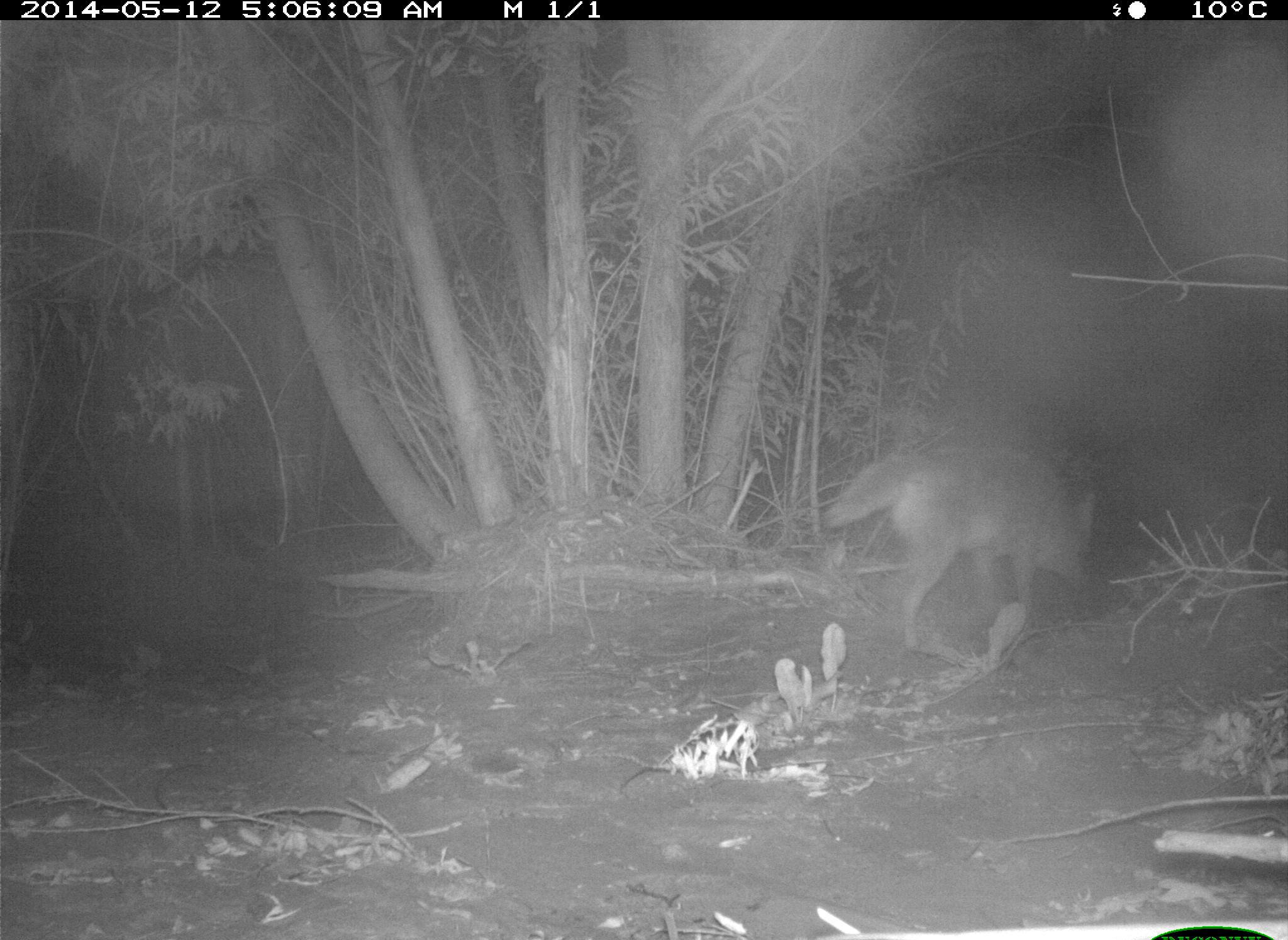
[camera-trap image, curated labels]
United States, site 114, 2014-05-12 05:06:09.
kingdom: Animalia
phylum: Chordata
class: Mammalia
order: Carnivora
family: Canidae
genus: Canis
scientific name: Canis latrans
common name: coyote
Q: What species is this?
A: Coyote (Canis latrans).